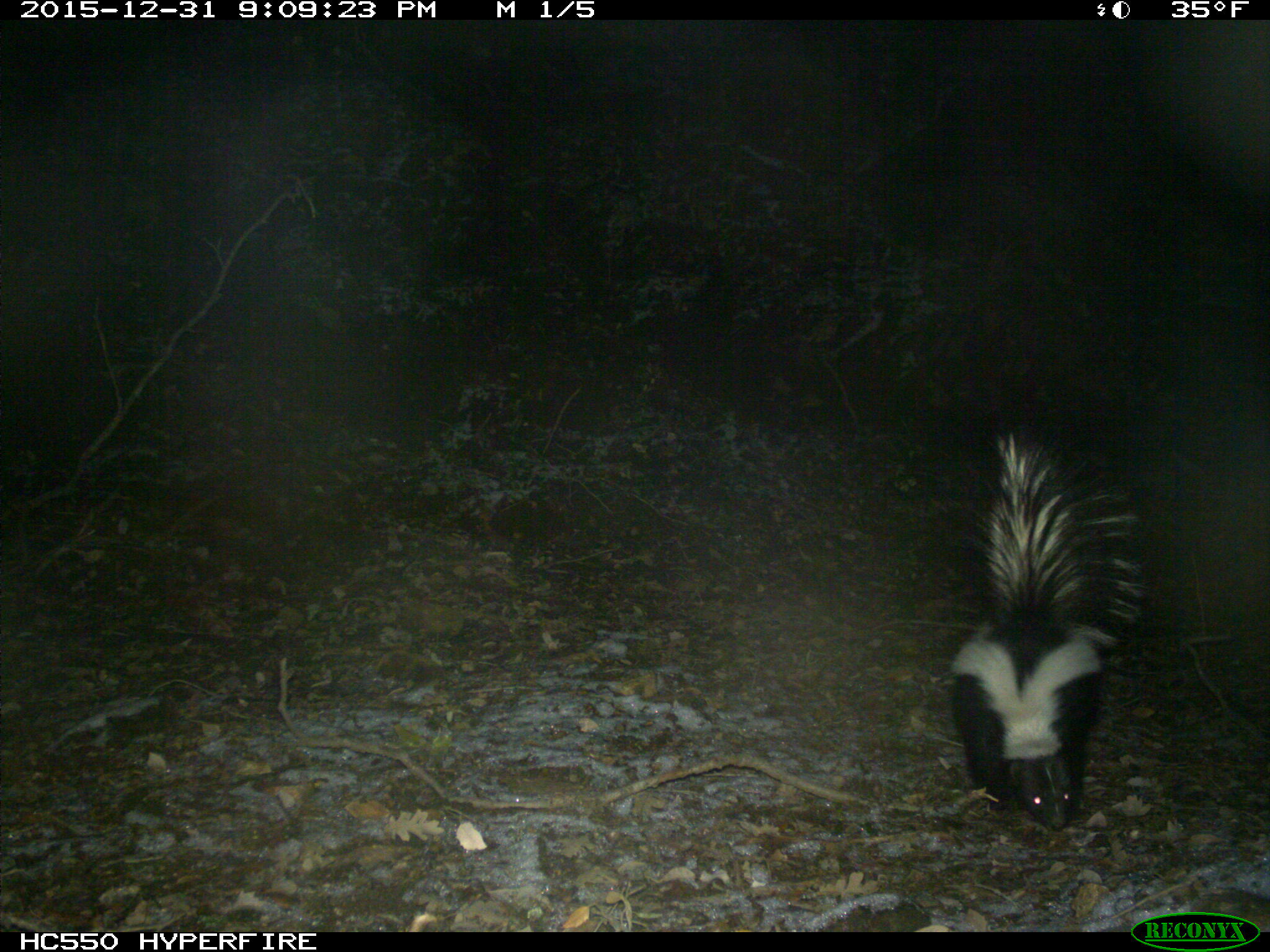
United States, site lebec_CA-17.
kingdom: Animalia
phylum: Chordata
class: Mammalia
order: Carnivora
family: Mephitidae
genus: Mephitis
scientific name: Mephitis mephitis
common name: striped skunk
Mephitis mephitis (striped skunk).